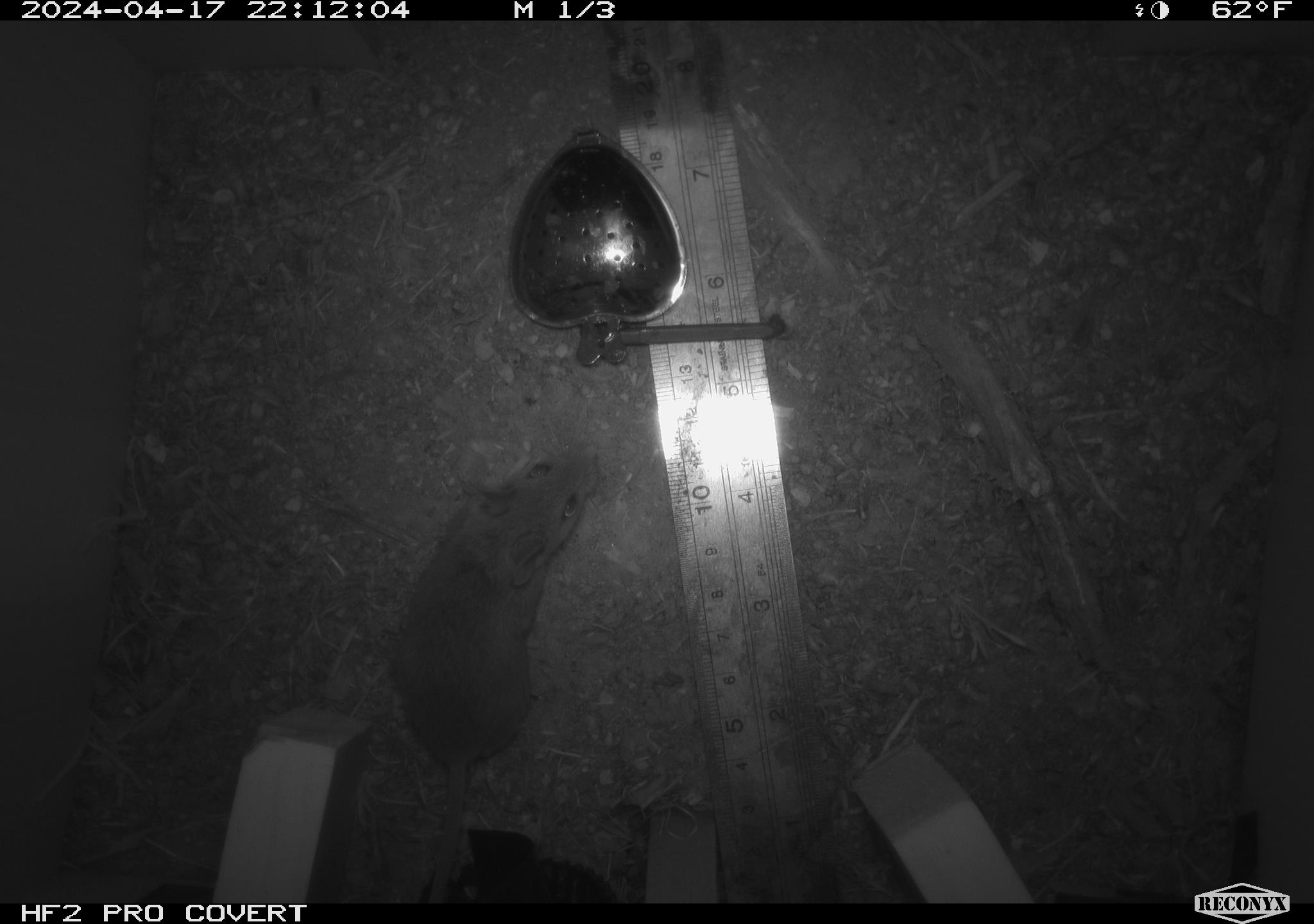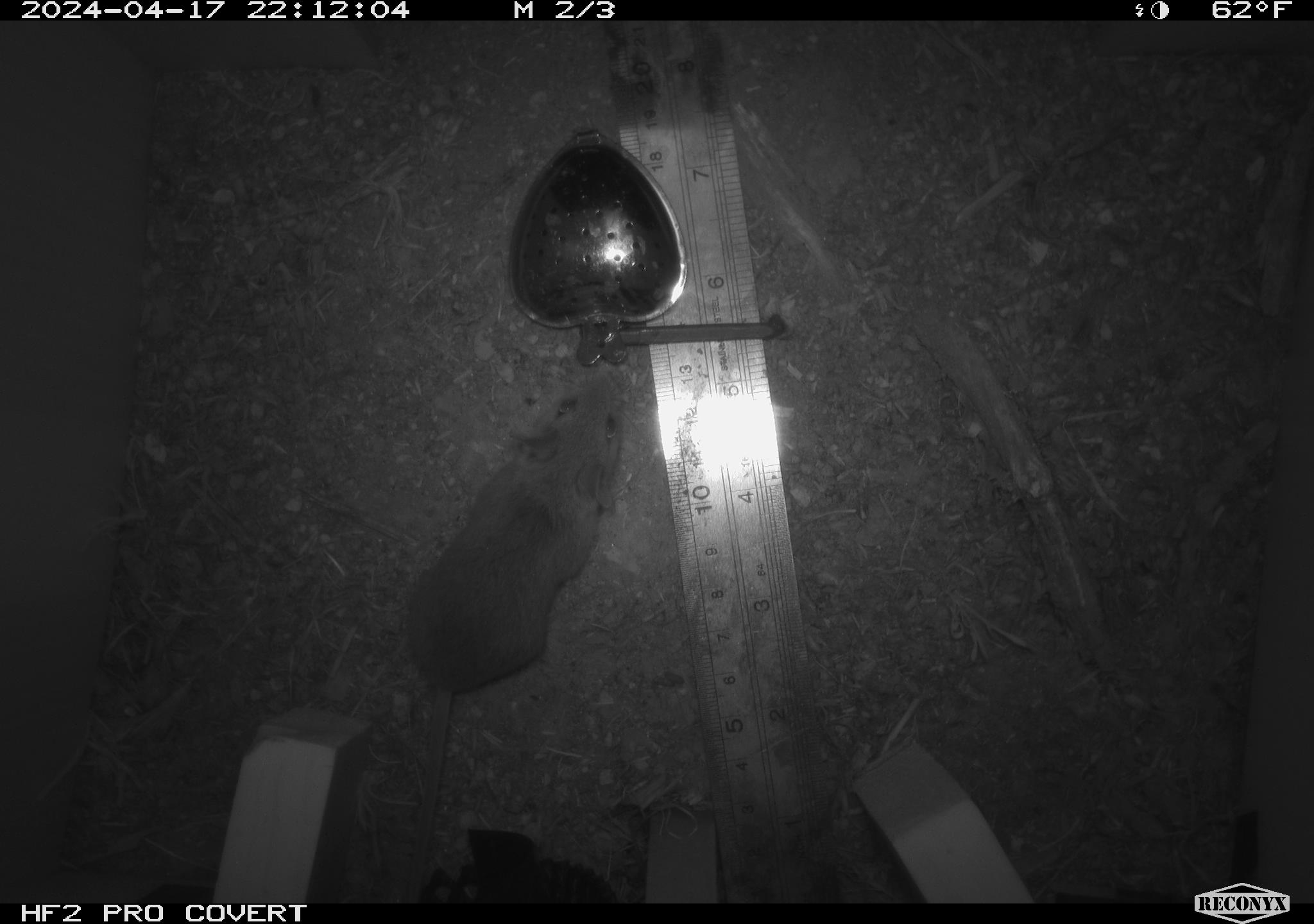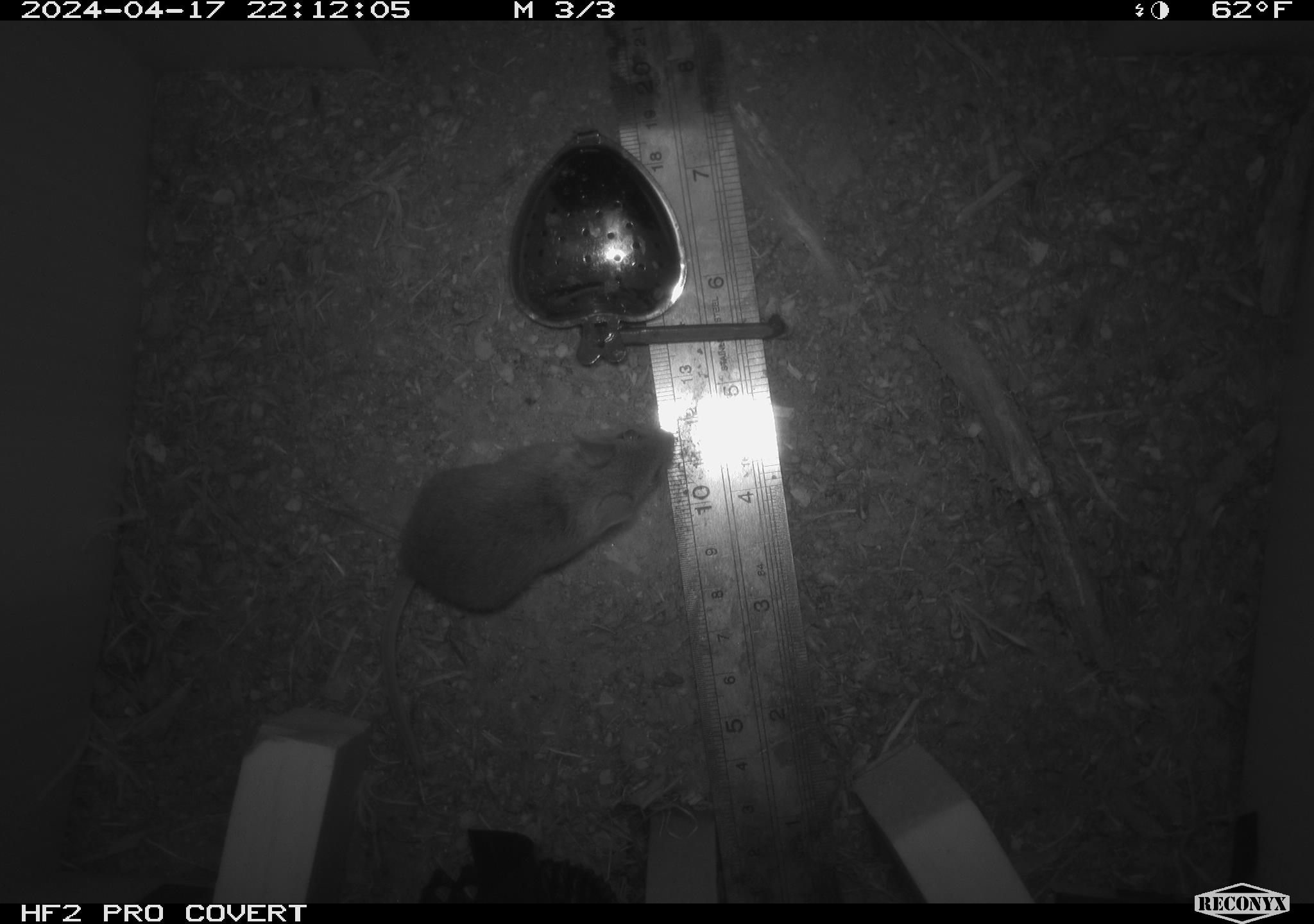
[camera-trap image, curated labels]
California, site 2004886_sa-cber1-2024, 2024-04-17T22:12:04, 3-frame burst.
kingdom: Animalia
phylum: Chordata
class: Mammalia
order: Rodentia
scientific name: Rodentia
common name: mouse species